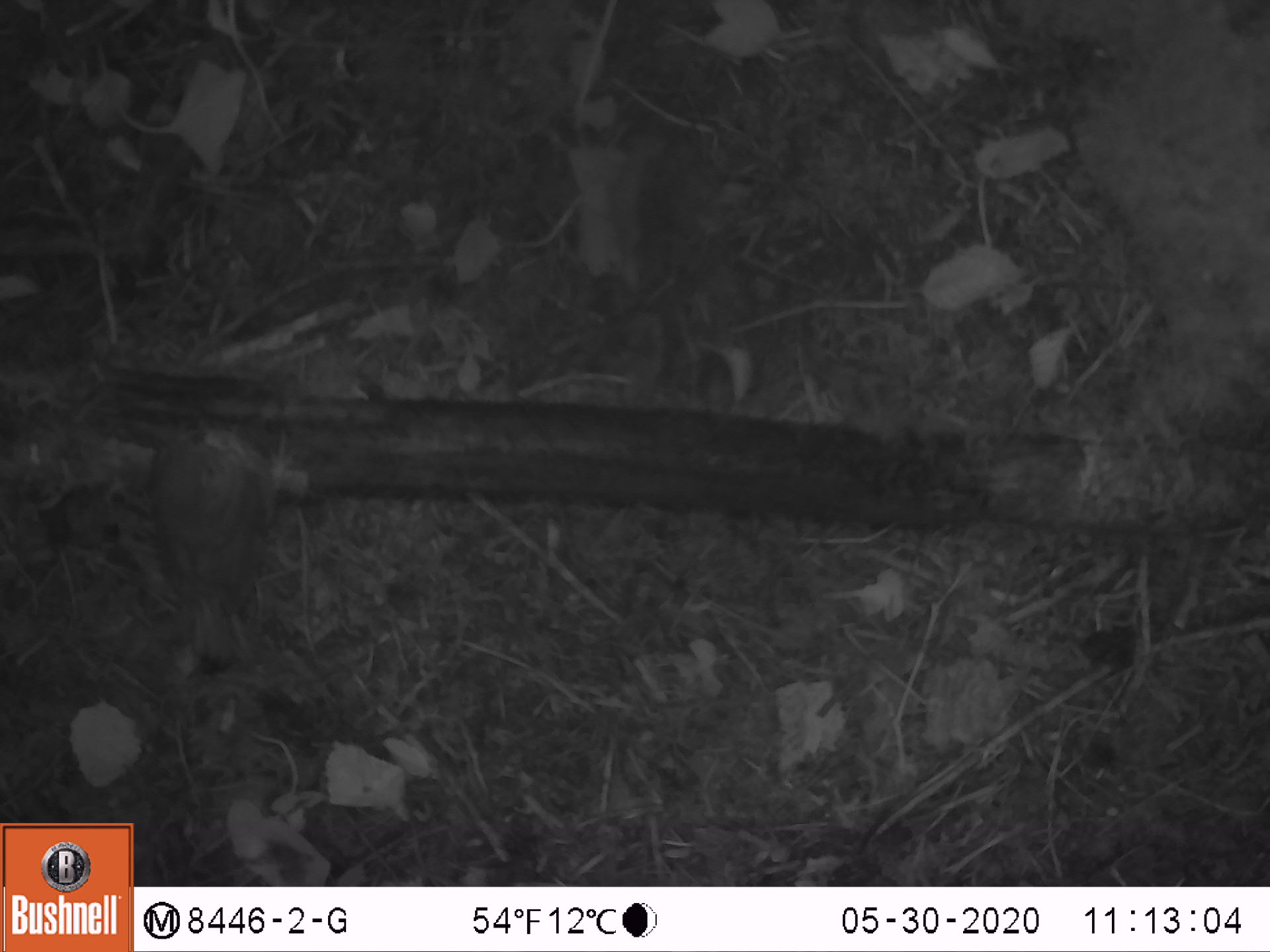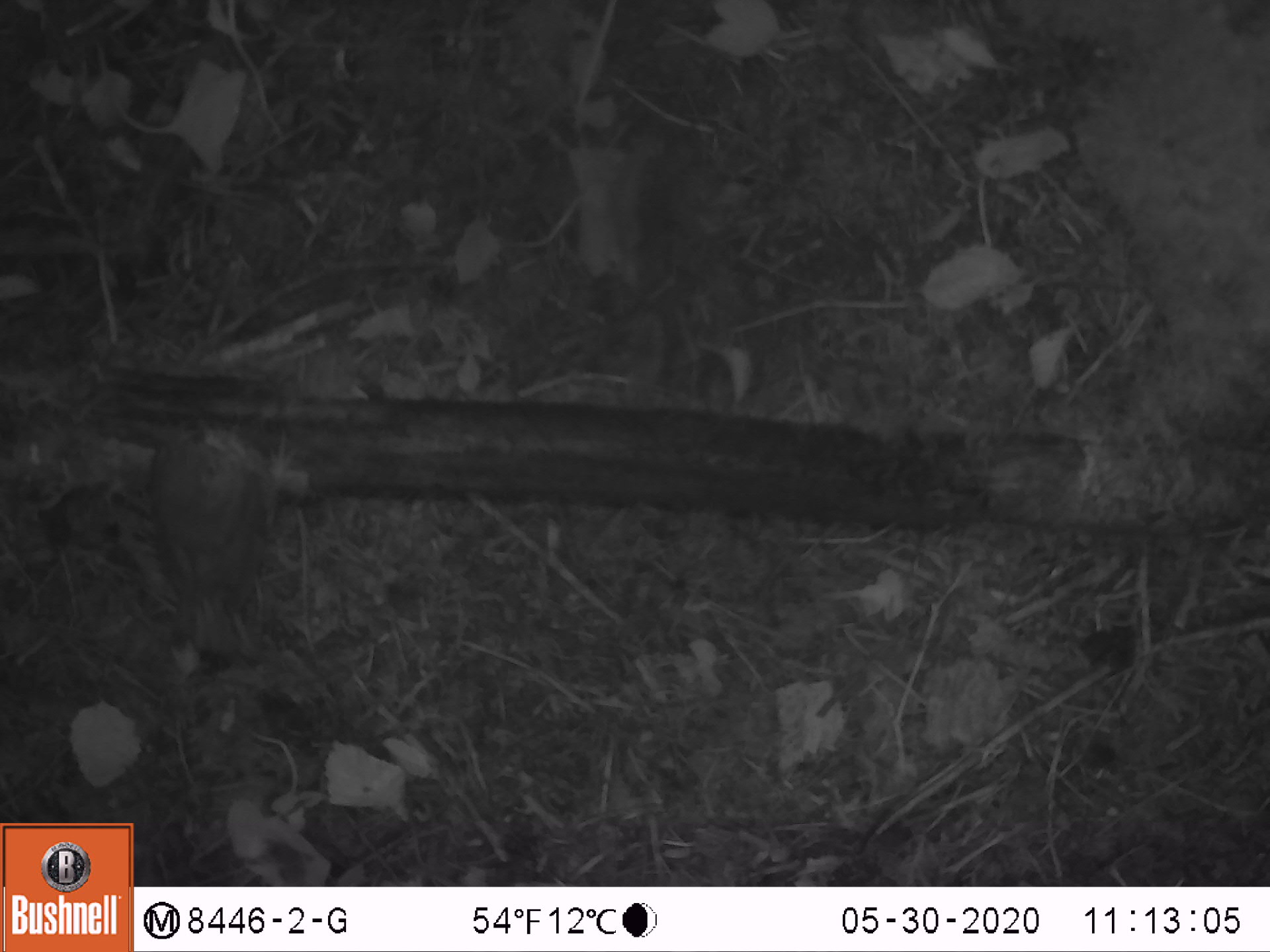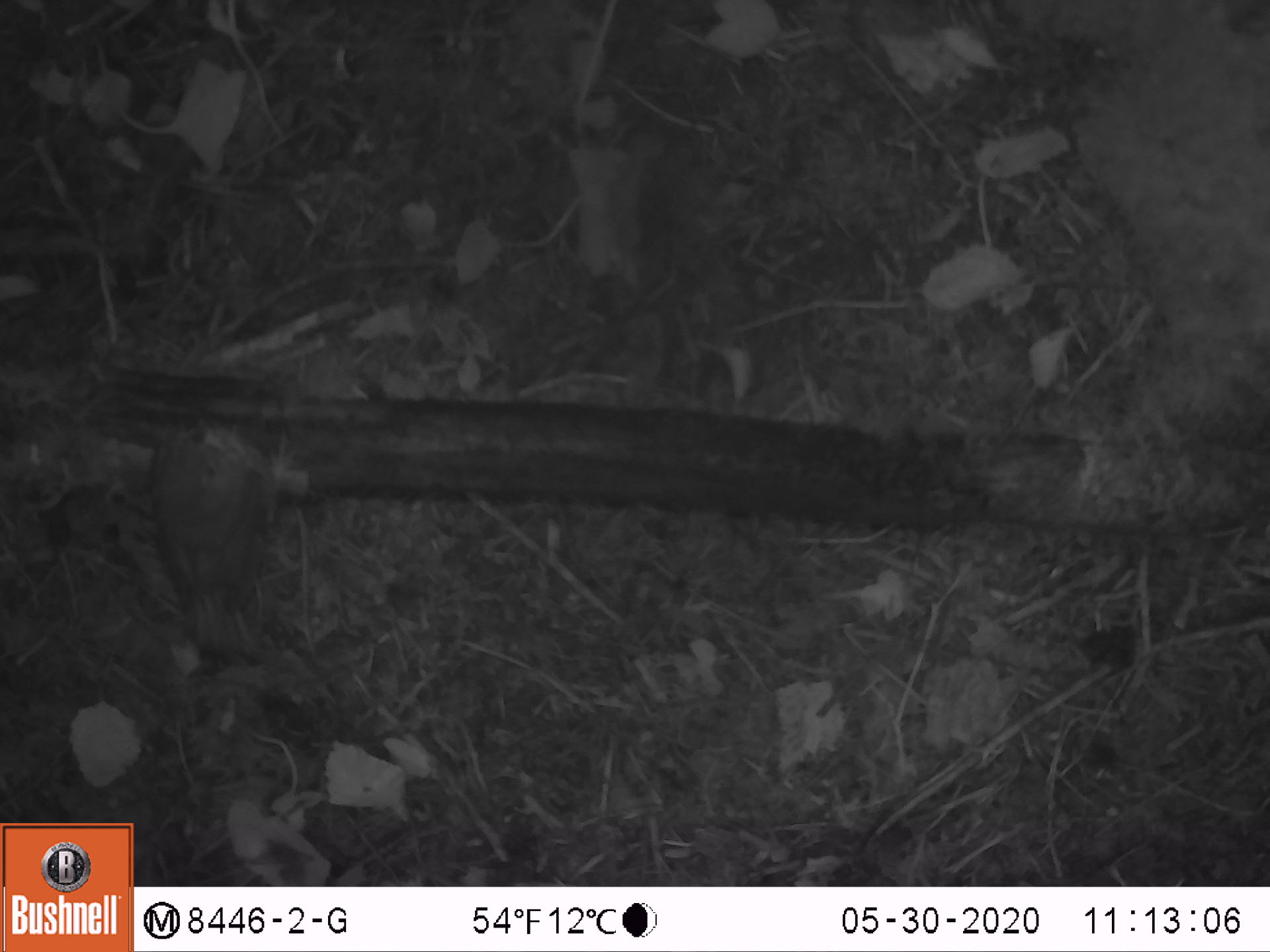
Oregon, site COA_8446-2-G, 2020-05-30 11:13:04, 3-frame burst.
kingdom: Animalia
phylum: Chordata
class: Aves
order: Passeriformes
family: Turdidae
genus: Catharus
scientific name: Catharus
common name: brown thrushes and nightingale-thrushes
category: catharus species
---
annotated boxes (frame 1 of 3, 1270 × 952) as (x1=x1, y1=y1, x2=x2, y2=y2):
catharus species: (x1=134, y1=412, x2=313, y2=681)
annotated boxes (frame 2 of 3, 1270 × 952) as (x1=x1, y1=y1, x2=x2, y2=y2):
catharus species: (x1=128, y1=398, x2=319, y2=674)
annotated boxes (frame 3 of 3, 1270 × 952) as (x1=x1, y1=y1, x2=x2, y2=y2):
catharus species: (x1=137, y1=402, x2=320, y2=667)